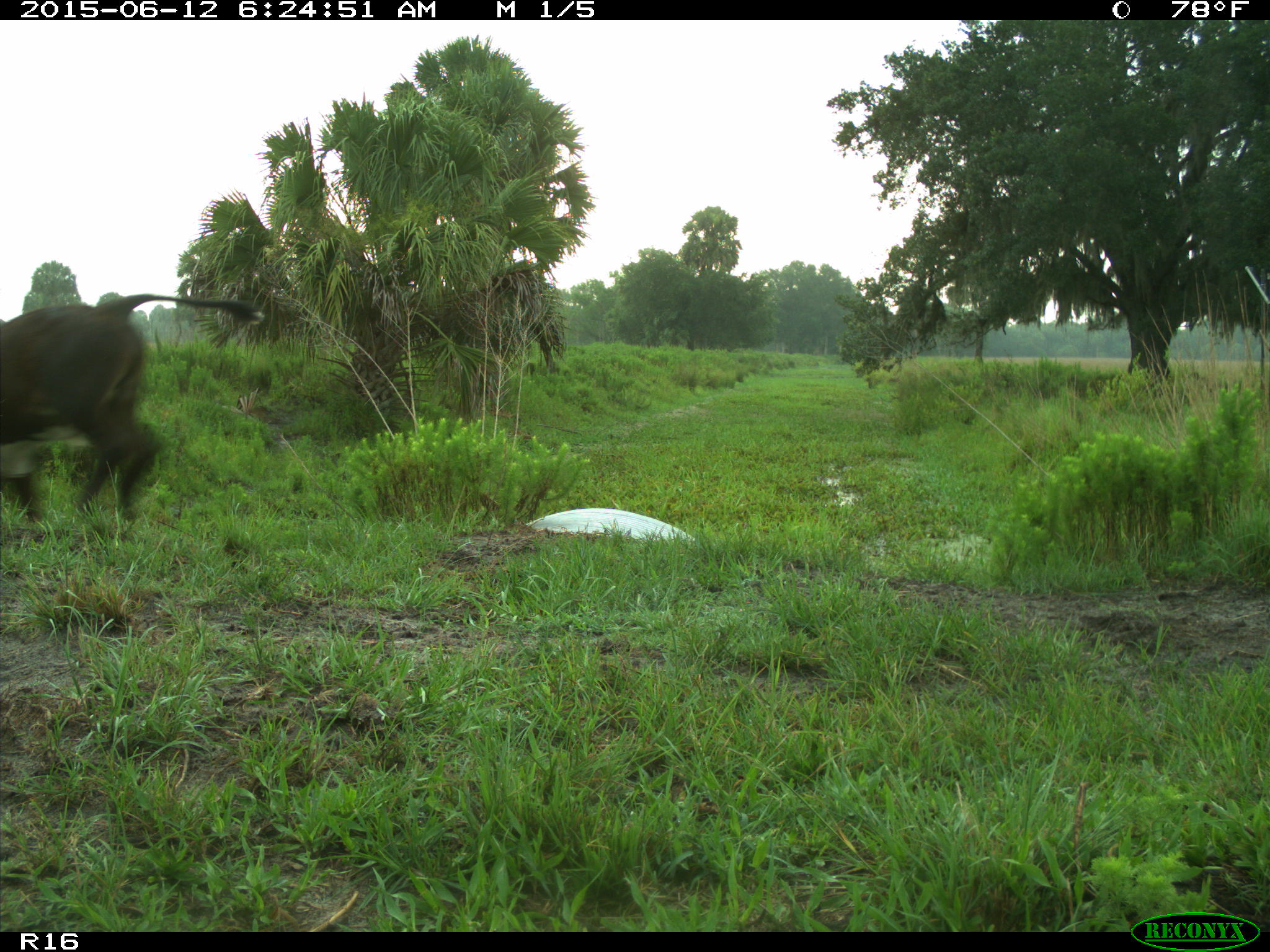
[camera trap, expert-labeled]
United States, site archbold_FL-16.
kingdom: Animalia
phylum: Chordata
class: Mammalia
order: Artiodactyla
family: Bovidae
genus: Bos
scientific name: Bos taurus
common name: domestic cow